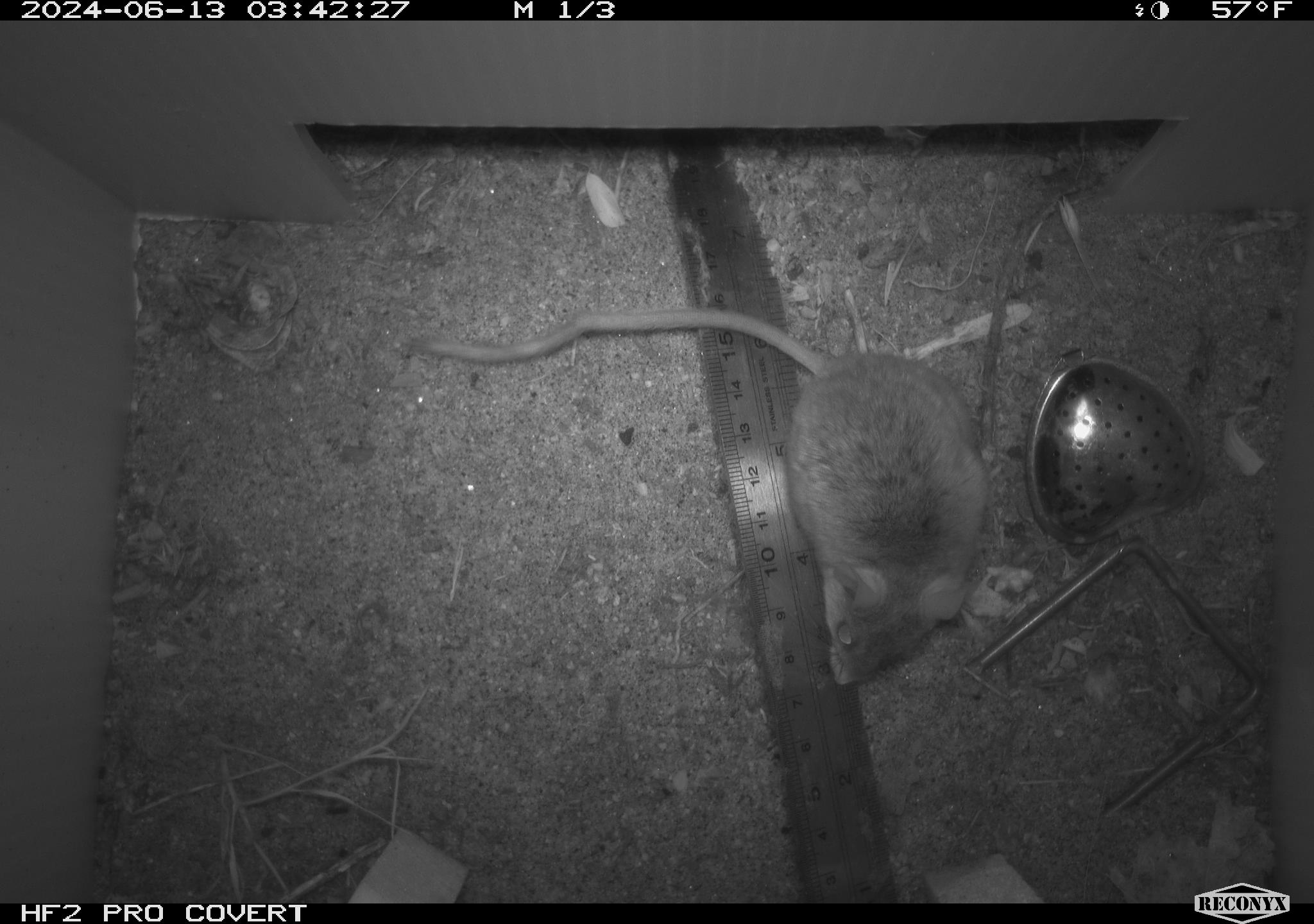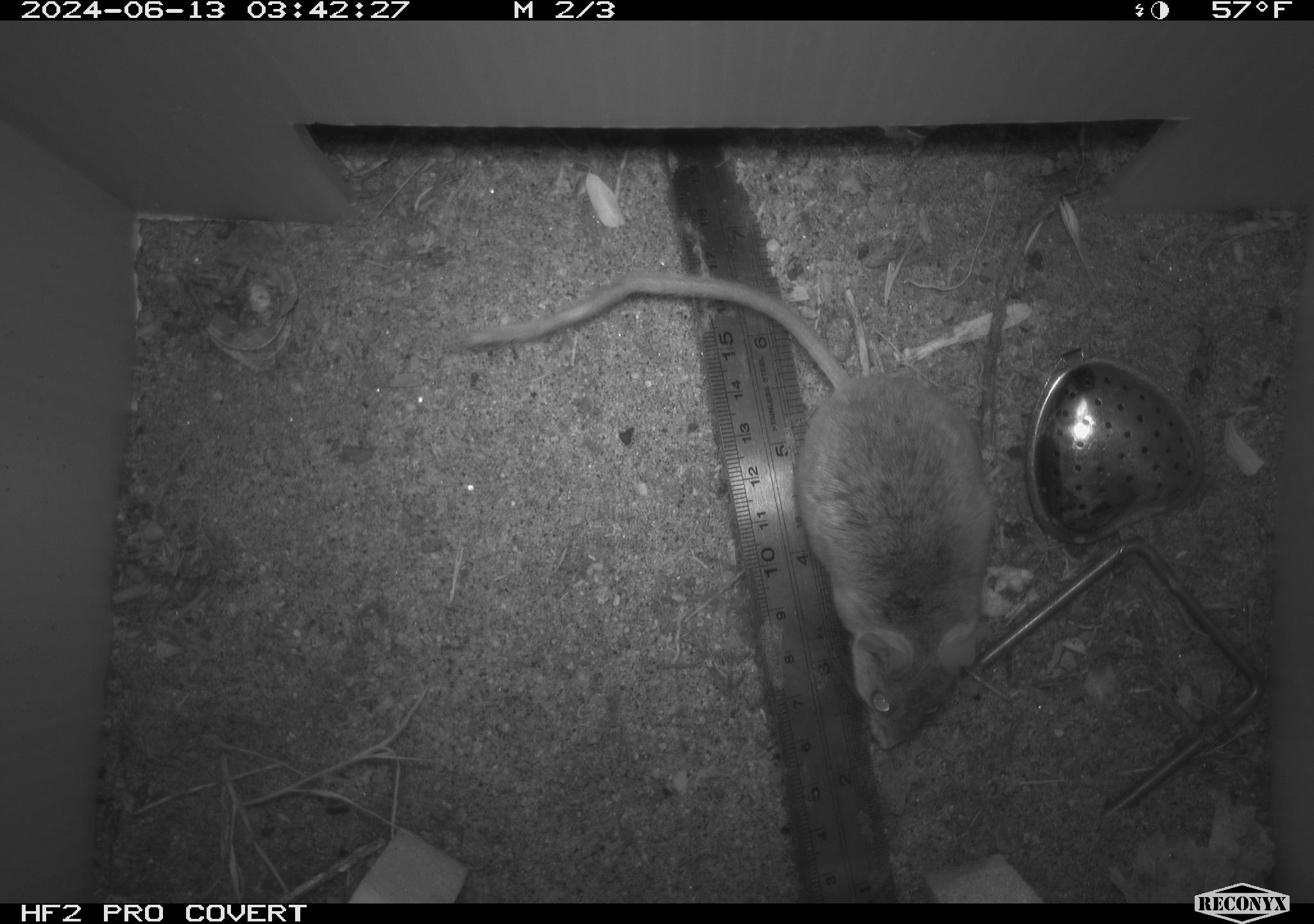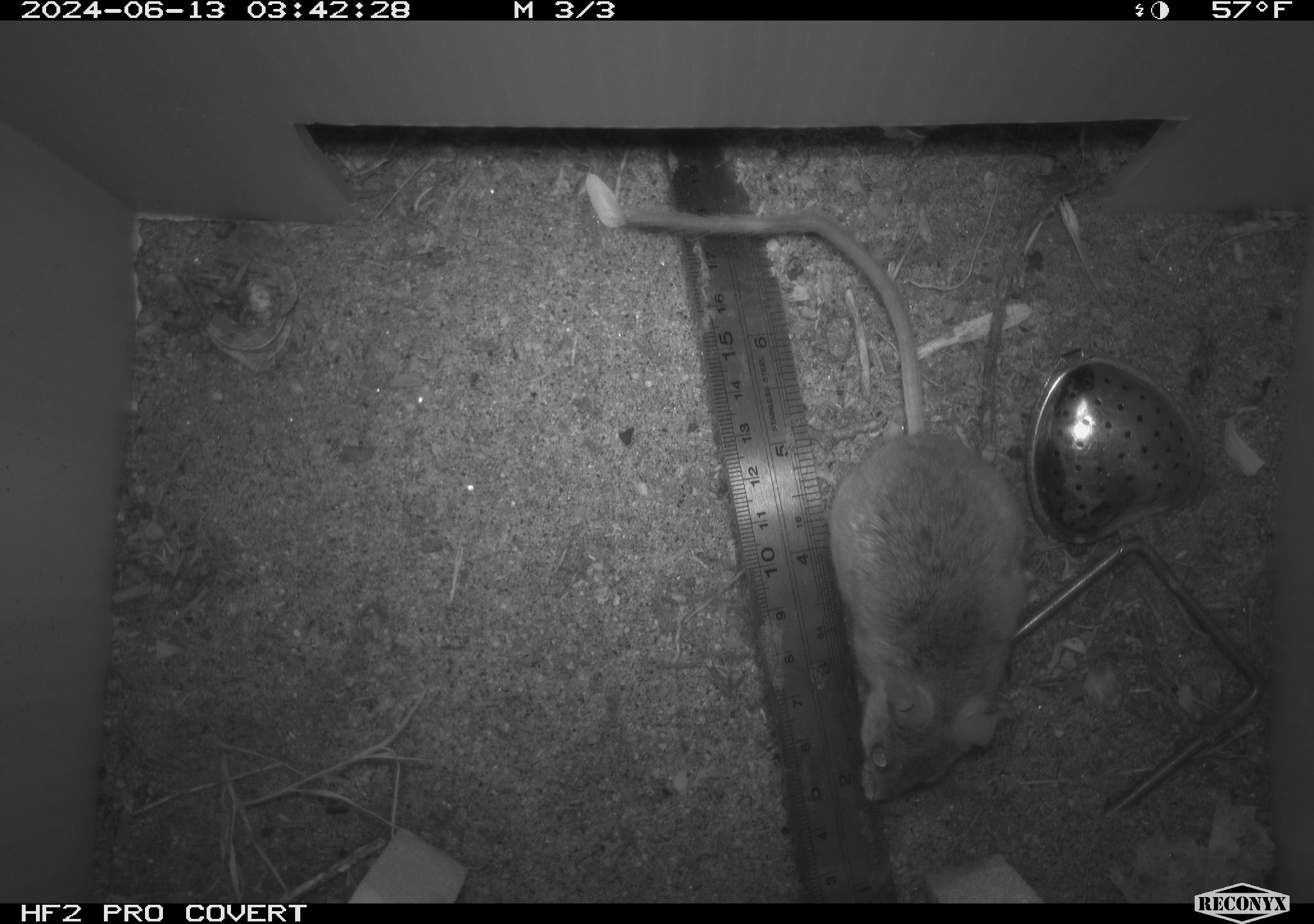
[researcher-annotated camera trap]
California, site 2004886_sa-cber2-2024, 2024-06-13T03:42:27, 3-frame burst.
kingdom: Animalia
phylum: Chordata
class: Mammalia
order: Rodentia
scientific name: Rodentia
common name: mouse species